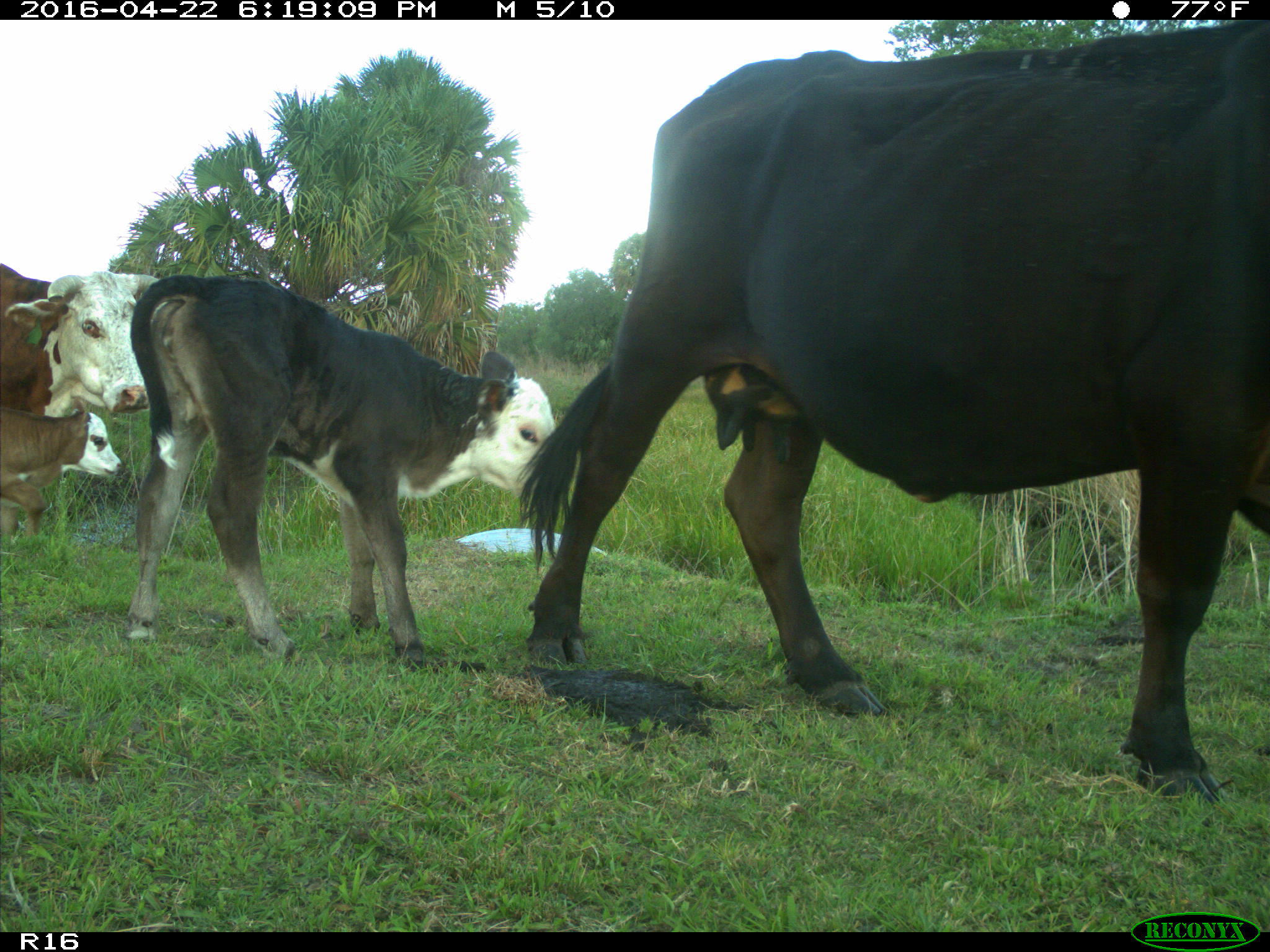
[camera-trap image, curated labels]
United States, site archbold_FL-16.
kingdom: Animalia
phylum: Chordata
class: Mammalia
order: Artiodactyla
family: Bovidae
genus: Bos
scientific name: Bos taurus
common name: domestic cow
Bos taurus (domestic cow).